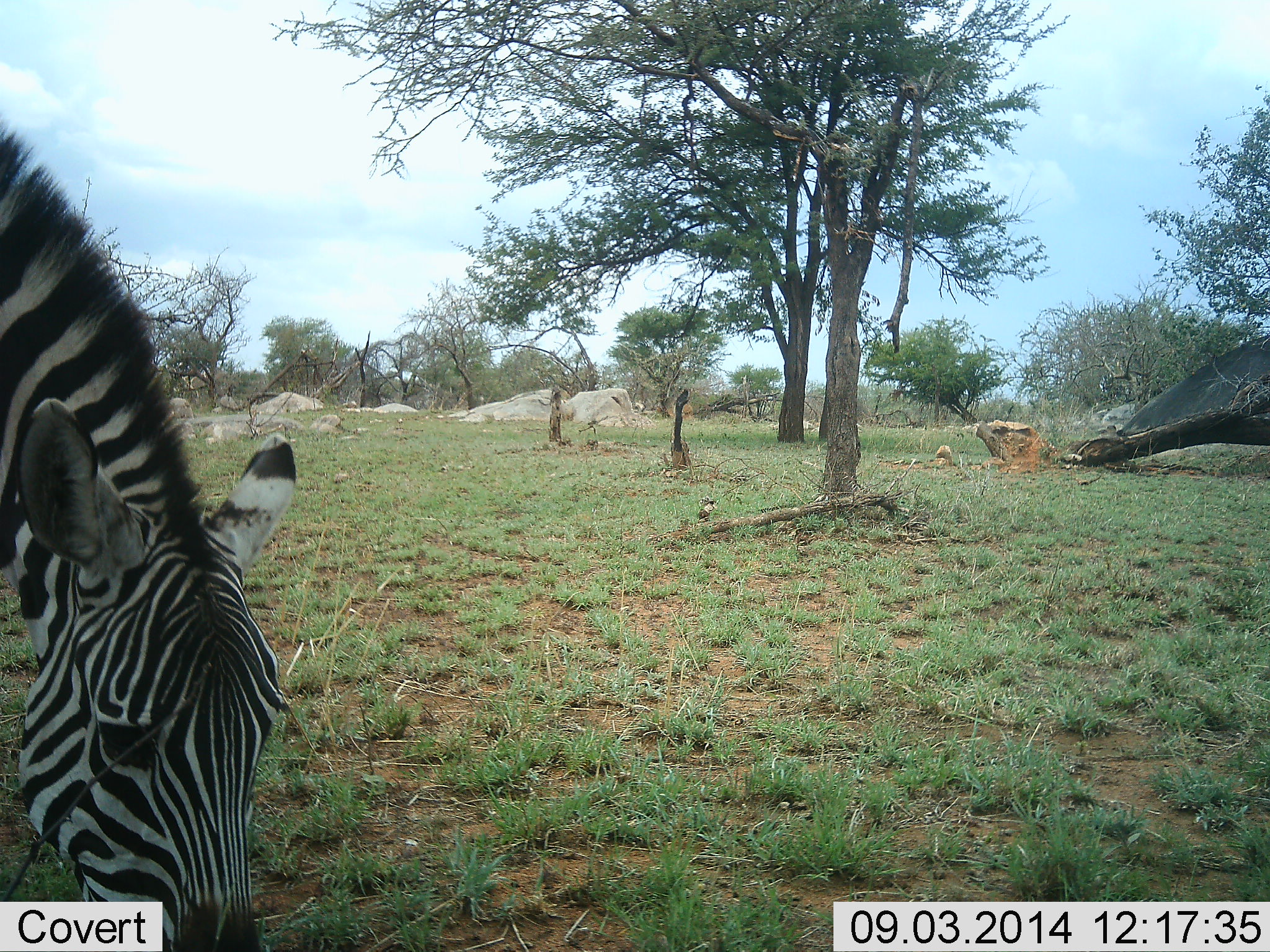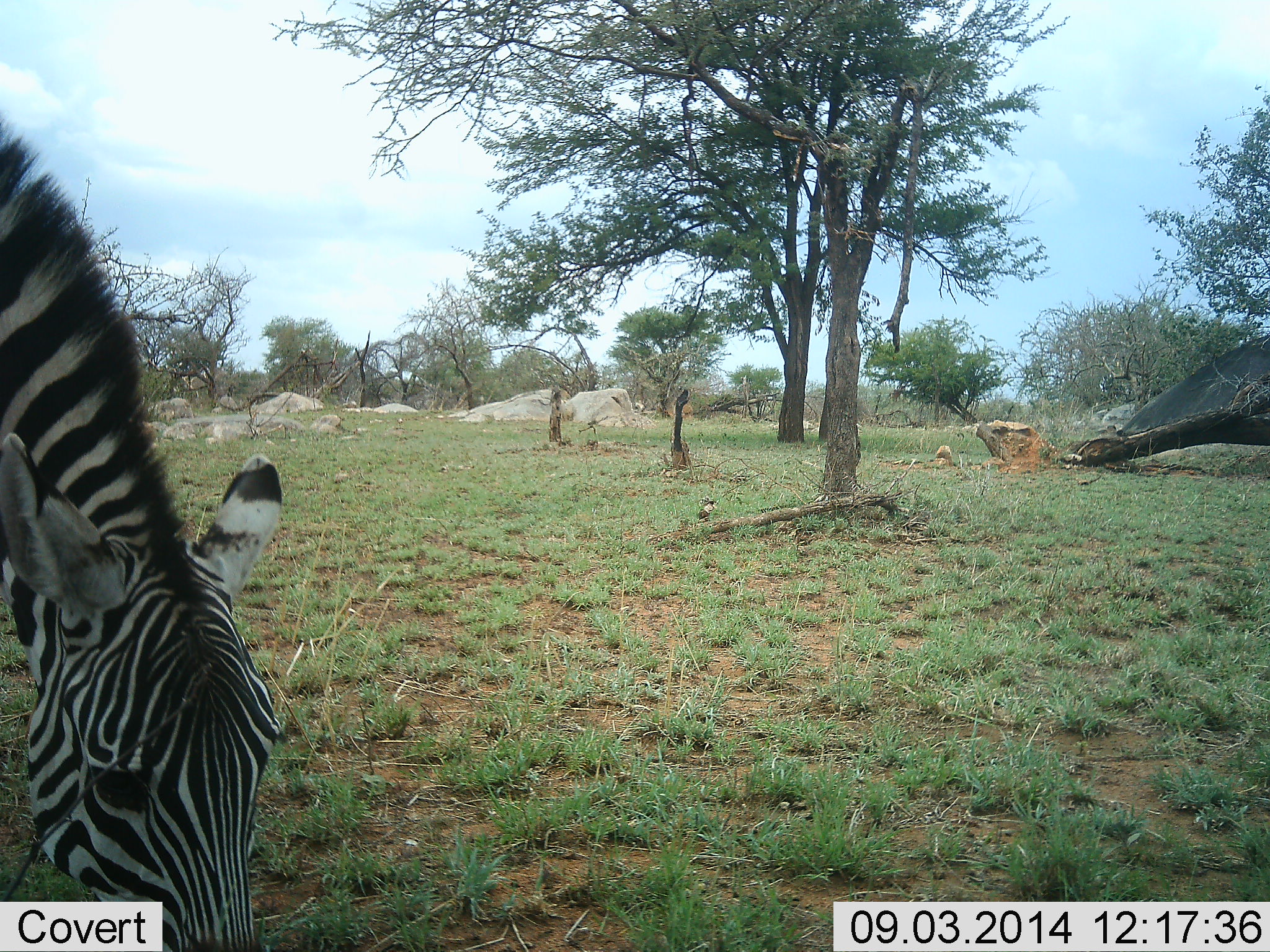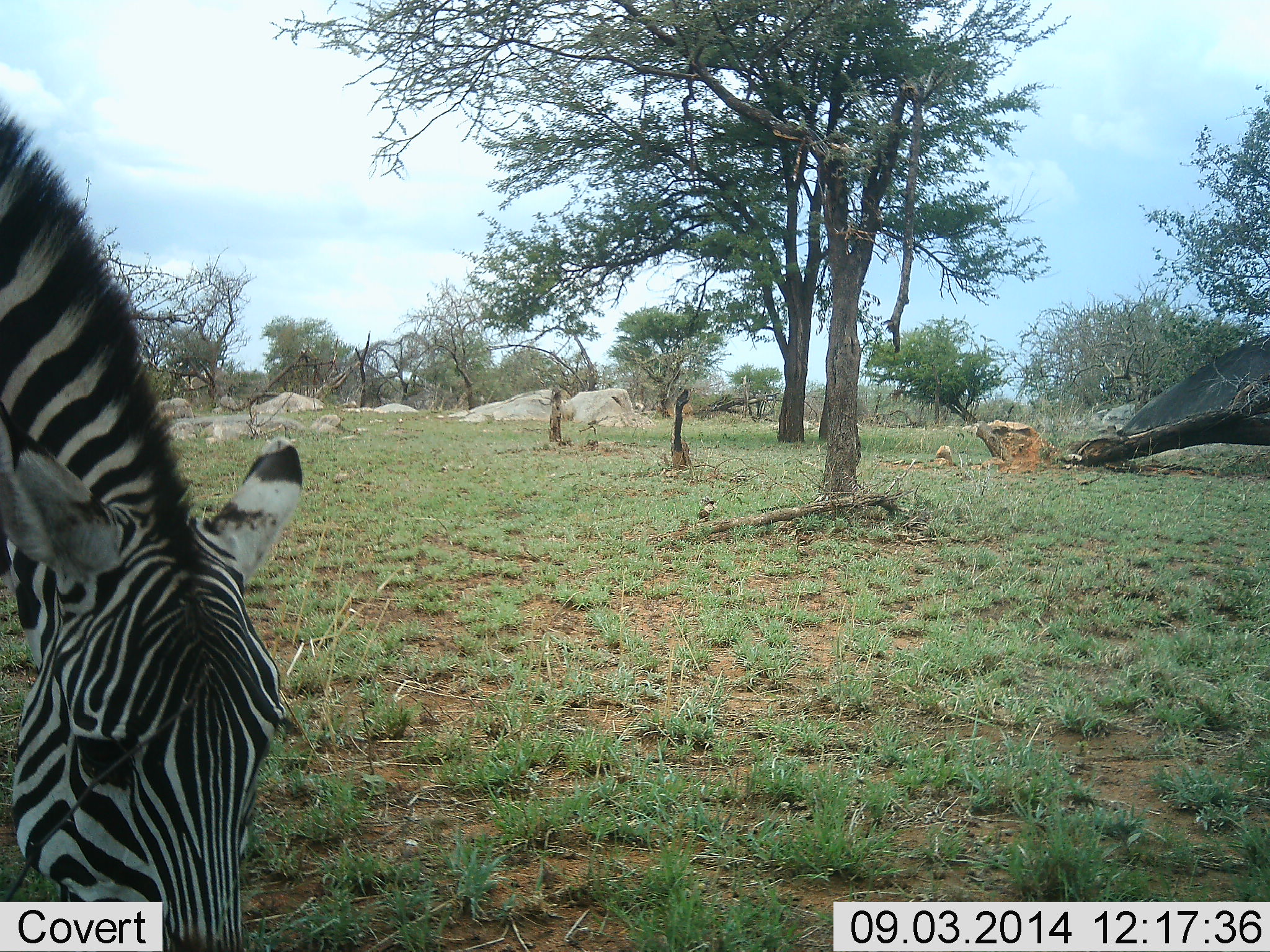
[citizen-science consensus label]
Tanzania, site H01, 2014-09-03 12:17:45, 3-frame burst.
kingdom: Animalia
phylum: Chordata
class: Mammalia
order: Perissodactyla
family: Equidae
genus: Equus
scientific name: Equus quagga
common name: plains zebra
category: zebra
Zebra (plains zebra) (Equus quagga), count 1. Behavior (volunteer vote fractions): standing 40%, resting 0%, moving 0%, interacting 0%. Young present (vote fraction): 0%. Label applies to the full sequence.